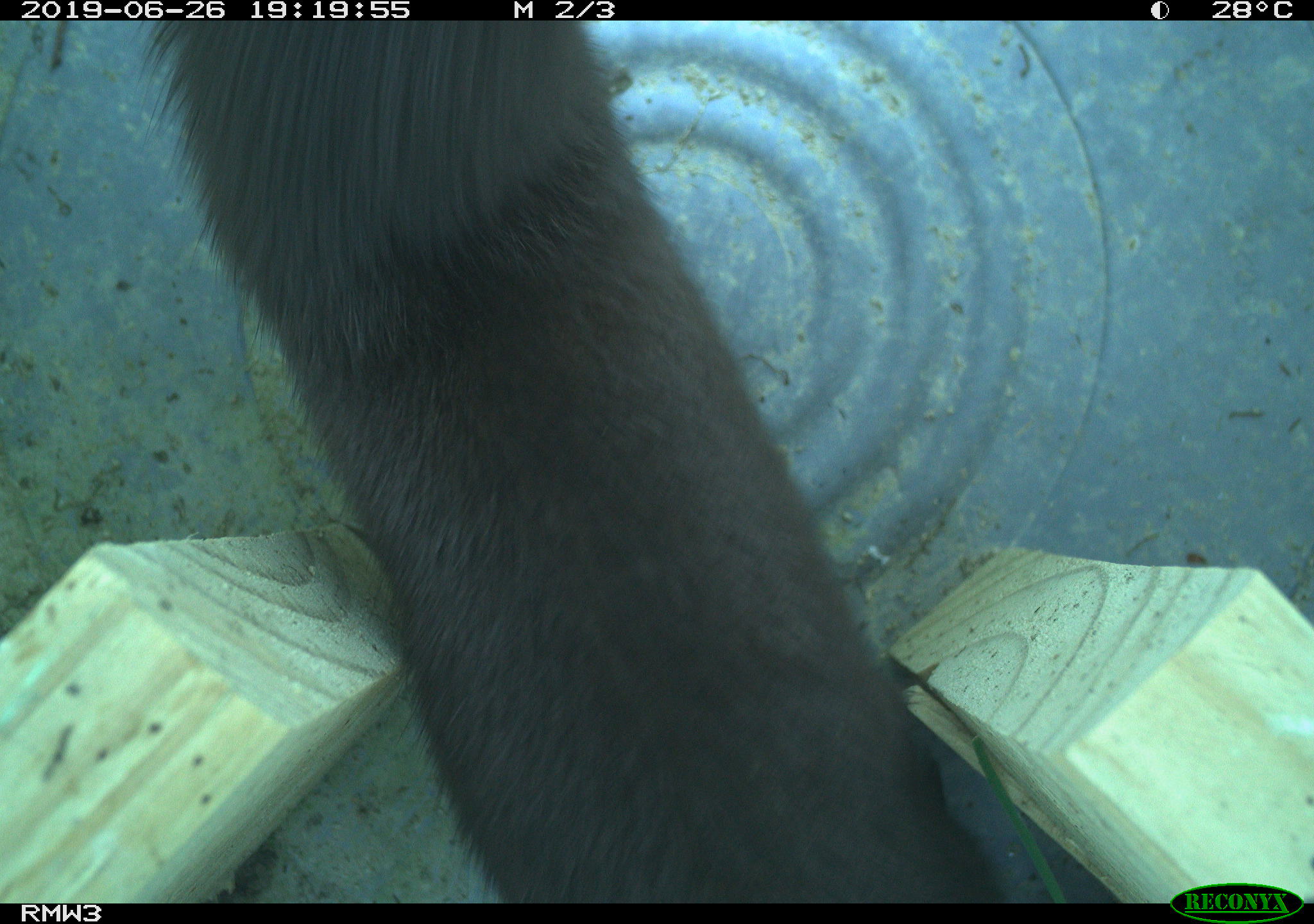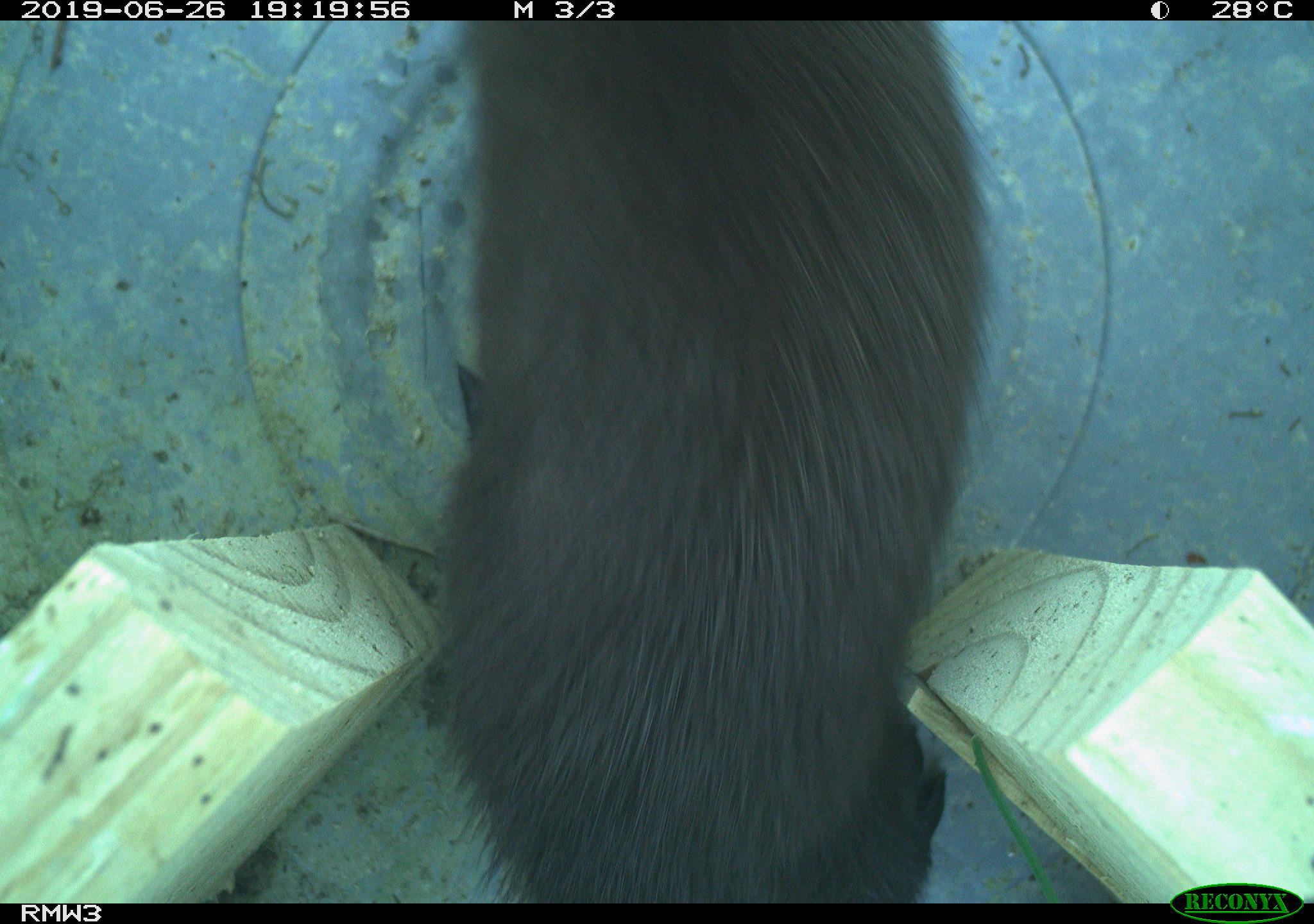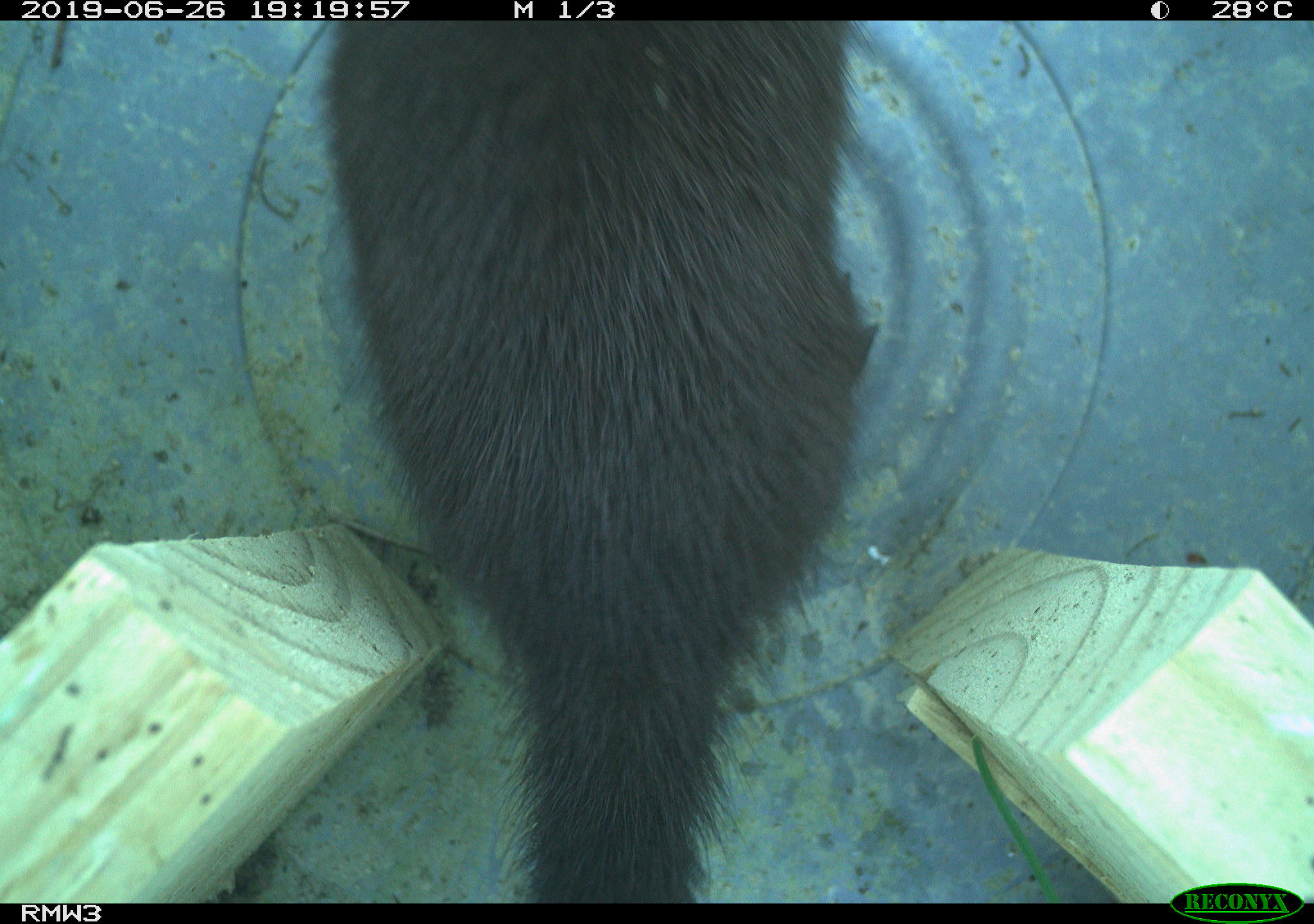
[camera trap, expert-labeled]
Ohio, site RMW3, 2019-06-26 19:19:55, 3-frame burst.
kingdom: Animalia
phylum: Chordata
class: Mammalia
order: Carnivora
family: Mustelidae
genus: Neogale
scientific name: Neogale vison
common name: american mink